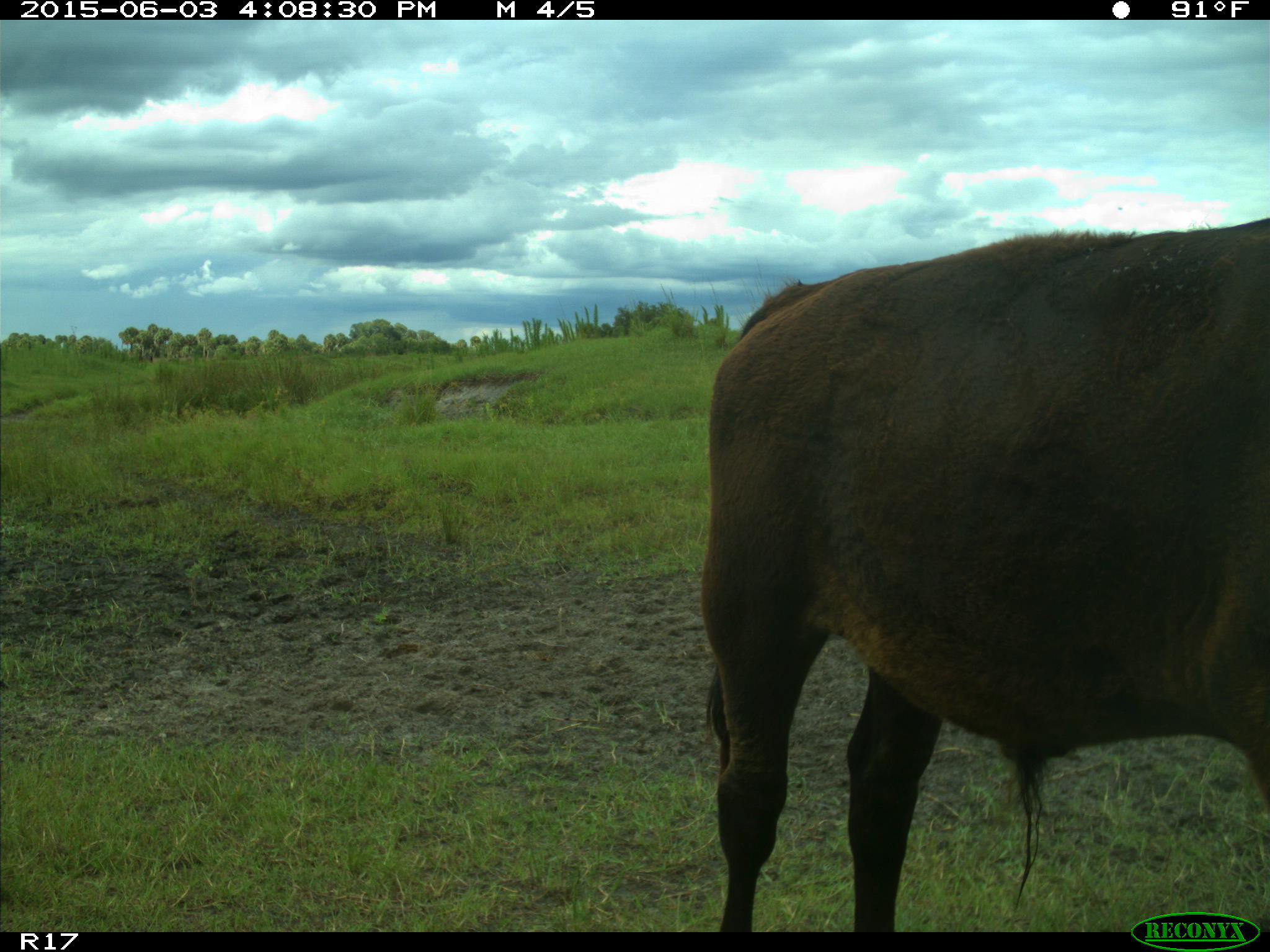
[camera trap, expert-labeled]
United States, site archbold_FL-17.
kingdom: Animalia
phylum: Chordata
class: Mammalia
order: Artiodactyla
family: Bovidae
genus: Bos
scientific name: Bos taurus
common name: domestic cow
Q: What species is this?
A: Bos taurus (domestic cow).